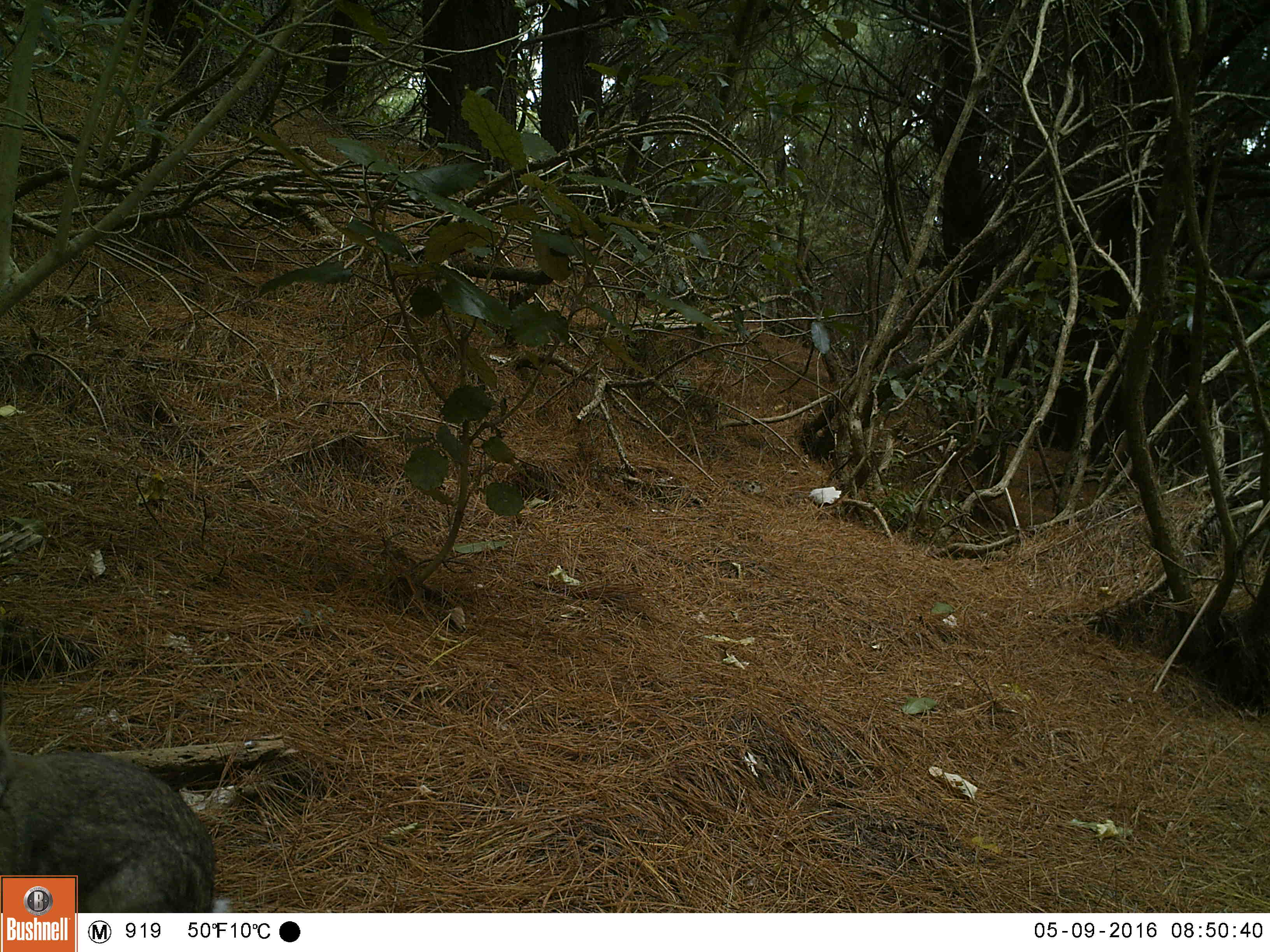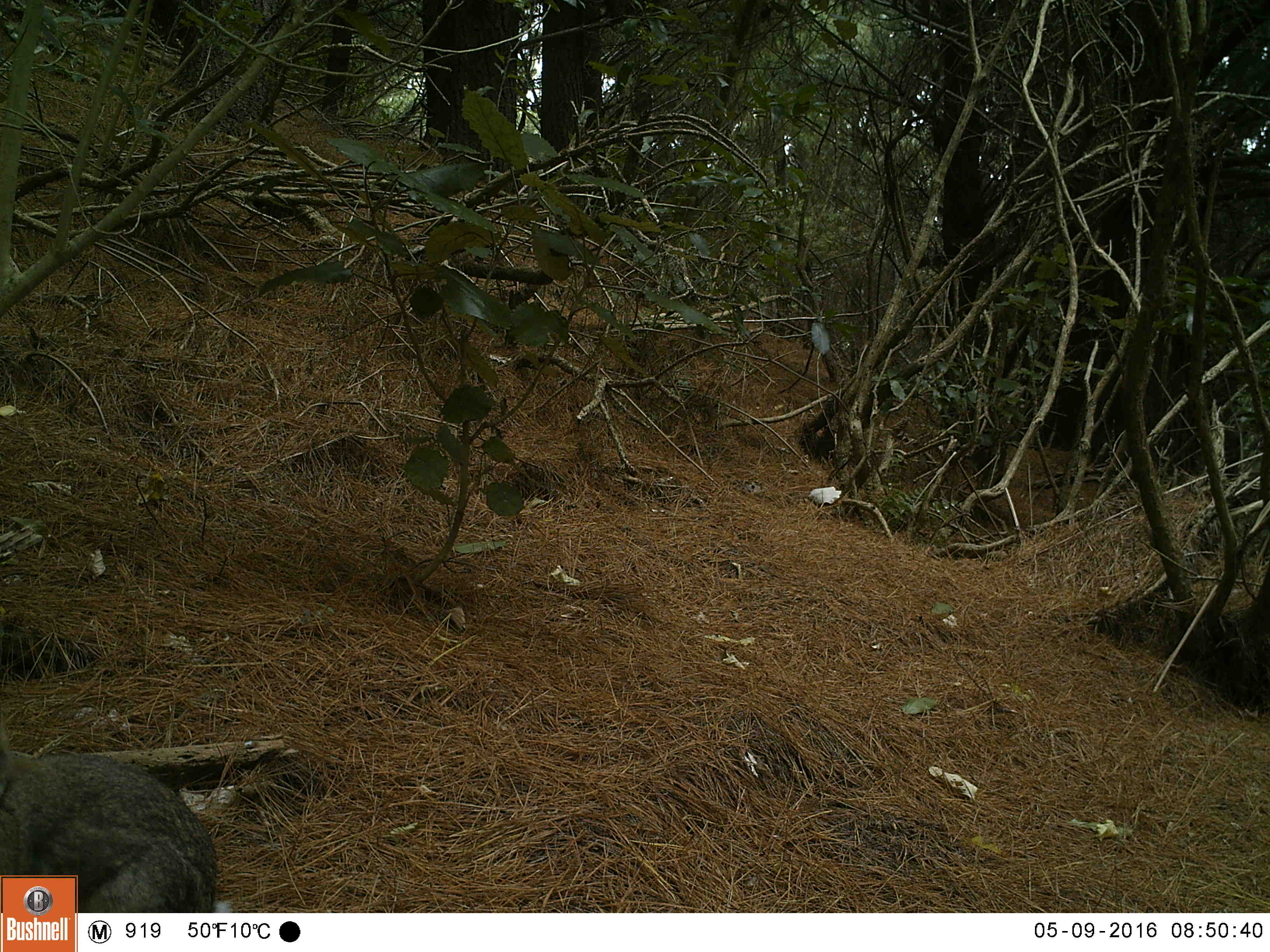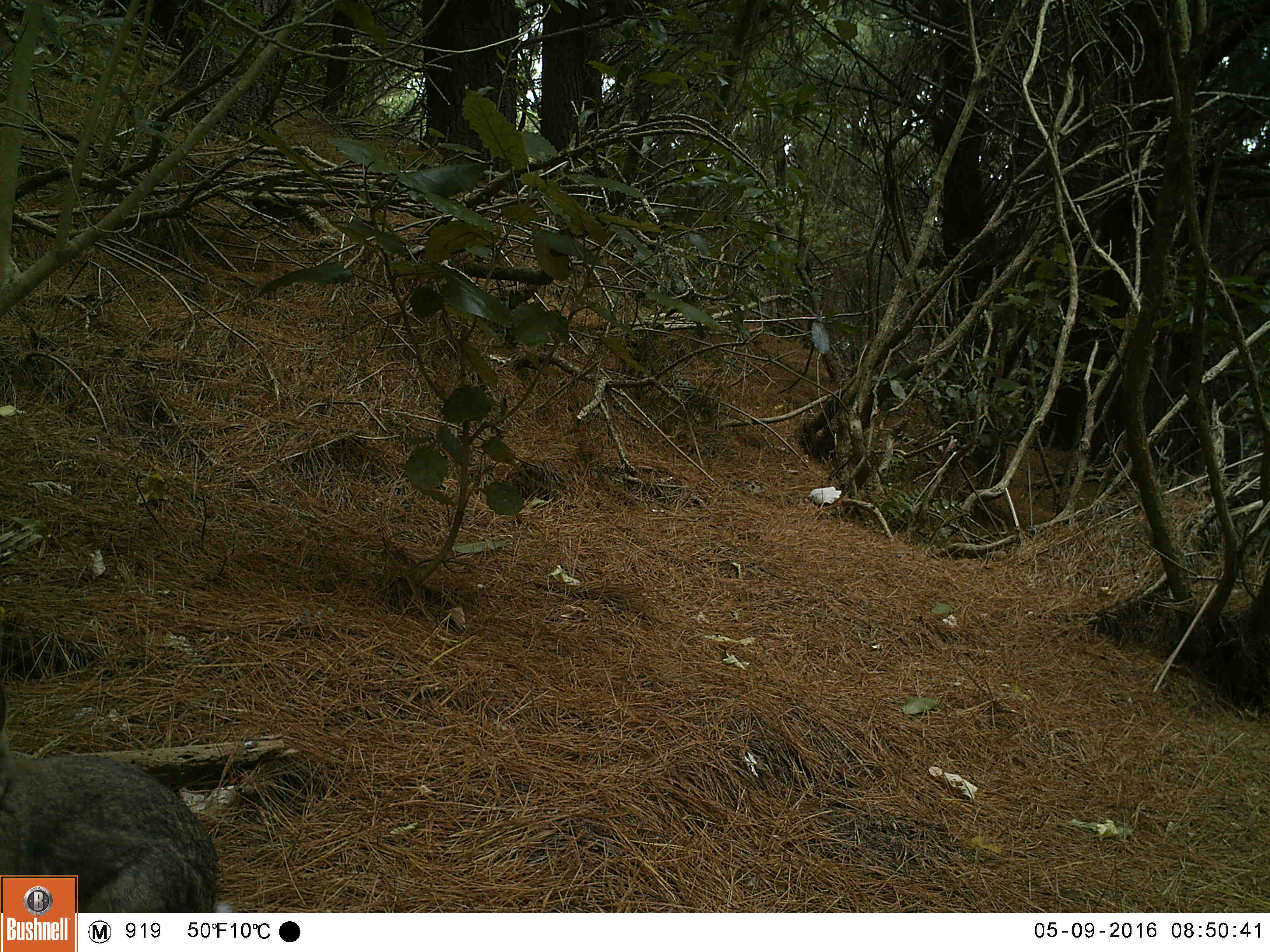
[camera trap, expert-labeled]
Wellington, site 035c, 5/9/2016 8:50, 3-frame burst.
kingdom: Animalia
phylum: Chordata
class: Mammalia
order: Lagomorpha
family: Leporidae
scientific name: Leporidae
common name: rabbit